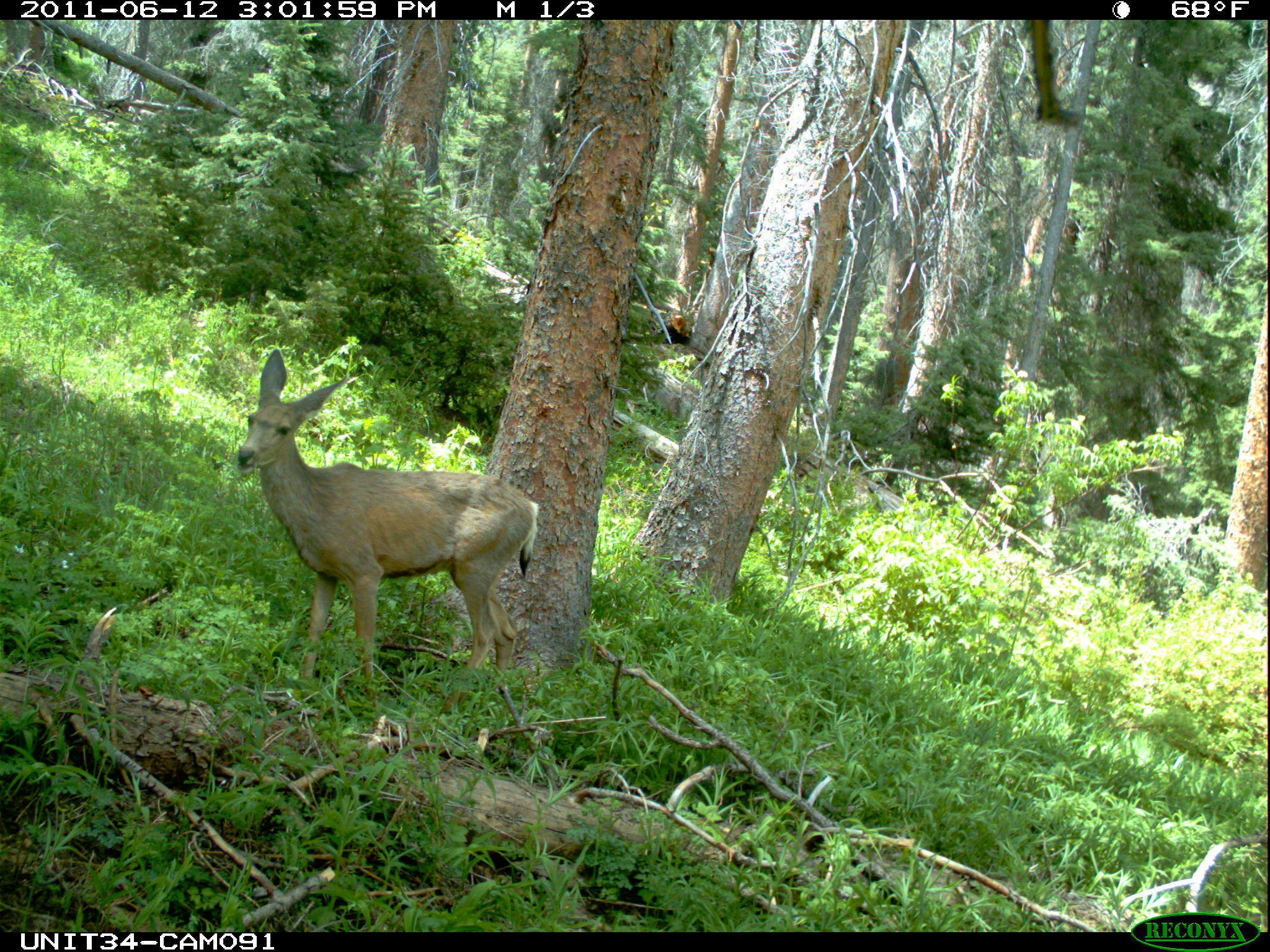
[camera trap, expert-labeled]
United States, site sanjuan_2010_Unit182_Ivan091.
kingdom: Animalia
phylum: Chordata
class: Mammalia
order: Artiodactyla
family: Cervidae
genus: Odocoileus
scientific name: Odocoileus hemionus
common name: mule deer